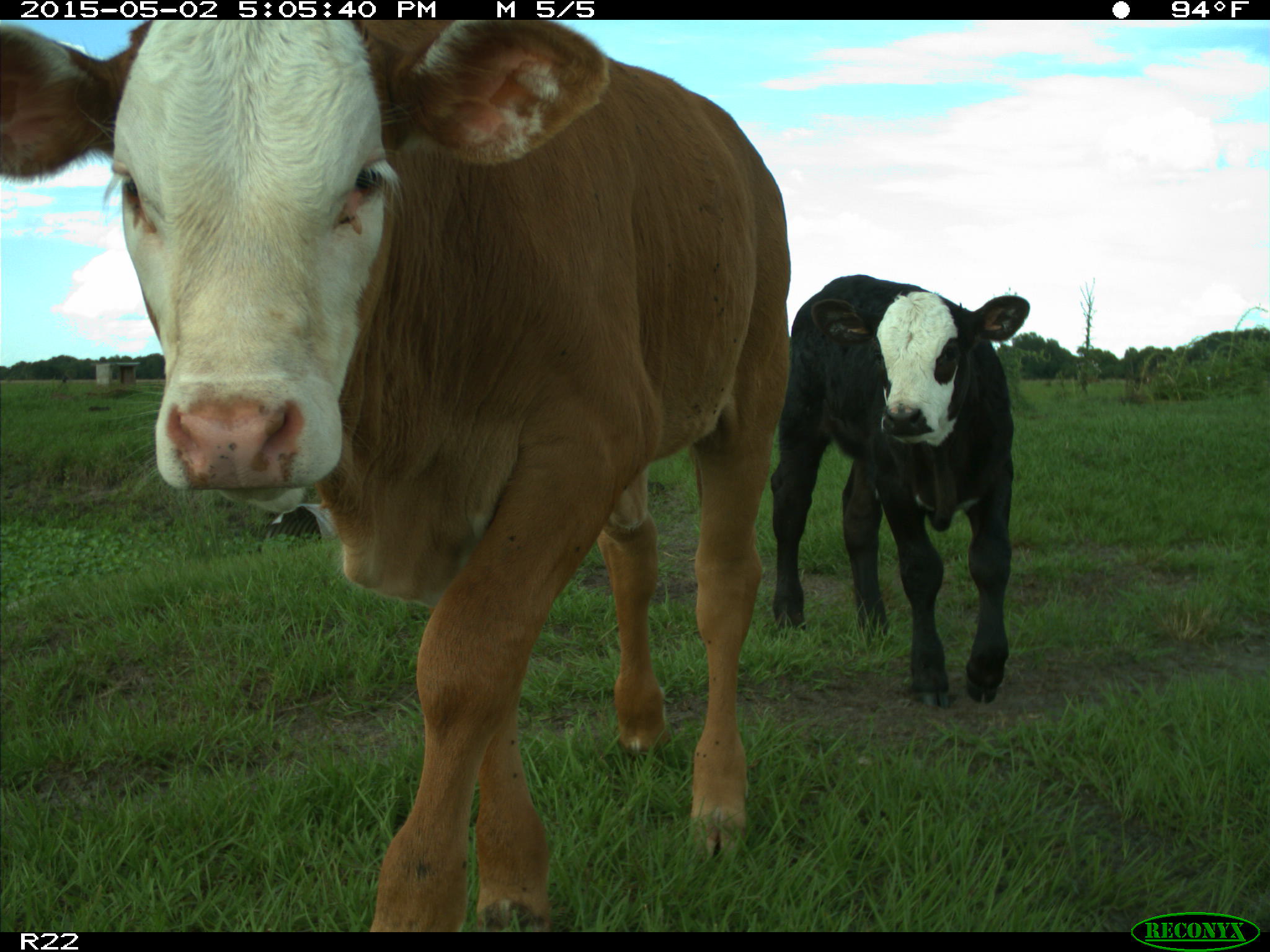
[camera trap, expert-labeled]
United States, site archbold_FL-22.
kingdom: Animalia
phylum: Chordata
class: Mammalia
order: Artiodactyla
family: Bovidae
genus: Bos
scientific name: Bos taurus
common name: domestic cow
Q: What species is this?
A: Bos taurus (domestic cow).